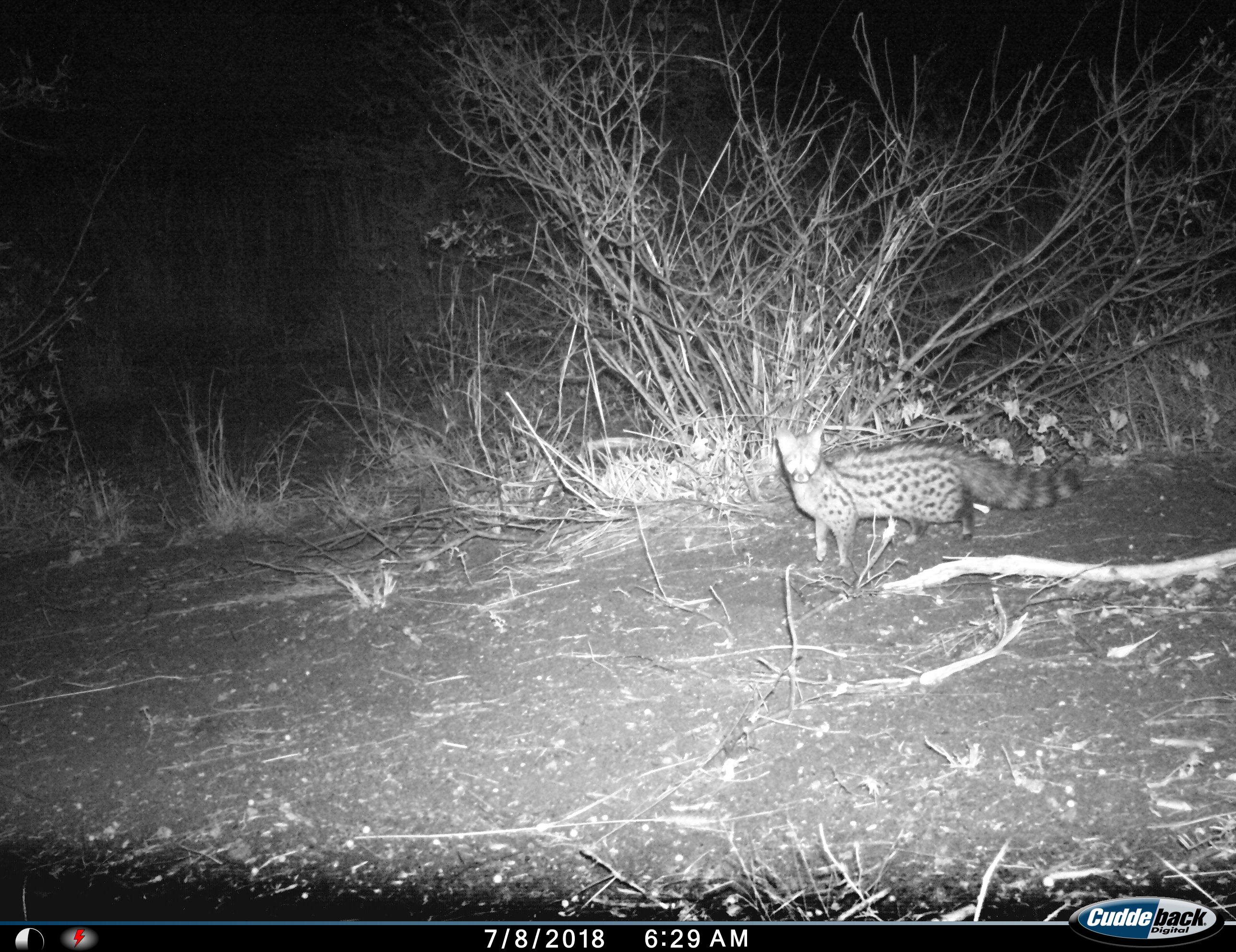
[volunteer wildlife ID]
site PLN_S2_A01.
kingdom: Animalia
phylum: Chordata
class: Mammalia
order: Carnivora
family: Viverridae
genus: Genetta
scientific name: Genetta genetta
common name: small-spotted genet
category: genetcommonsmallspotted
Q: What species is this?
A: Genetcommonsmallspotted (small-spotted genet) (Genetta genetta).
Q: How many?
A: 1.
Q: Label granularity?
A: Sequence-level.